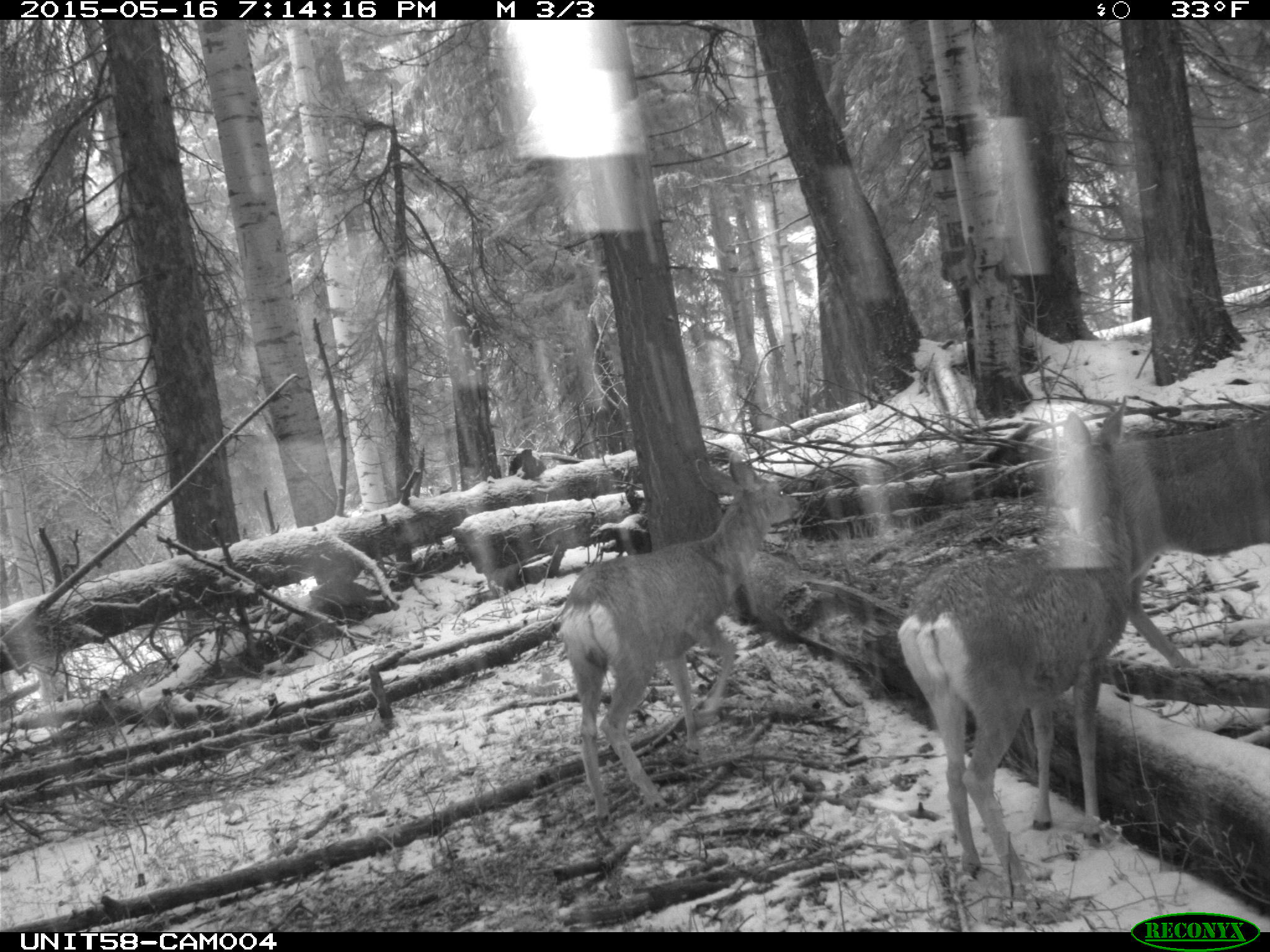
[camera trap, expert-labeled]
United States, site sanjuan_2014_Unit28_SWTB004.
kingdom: Animalia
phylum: Chordata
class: Mammalia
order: Artiodactyla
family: Cervidae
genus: Odocoileus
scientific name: Odocoileus hemionus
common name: mule deer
Odocoileus hemionus (mule deer).